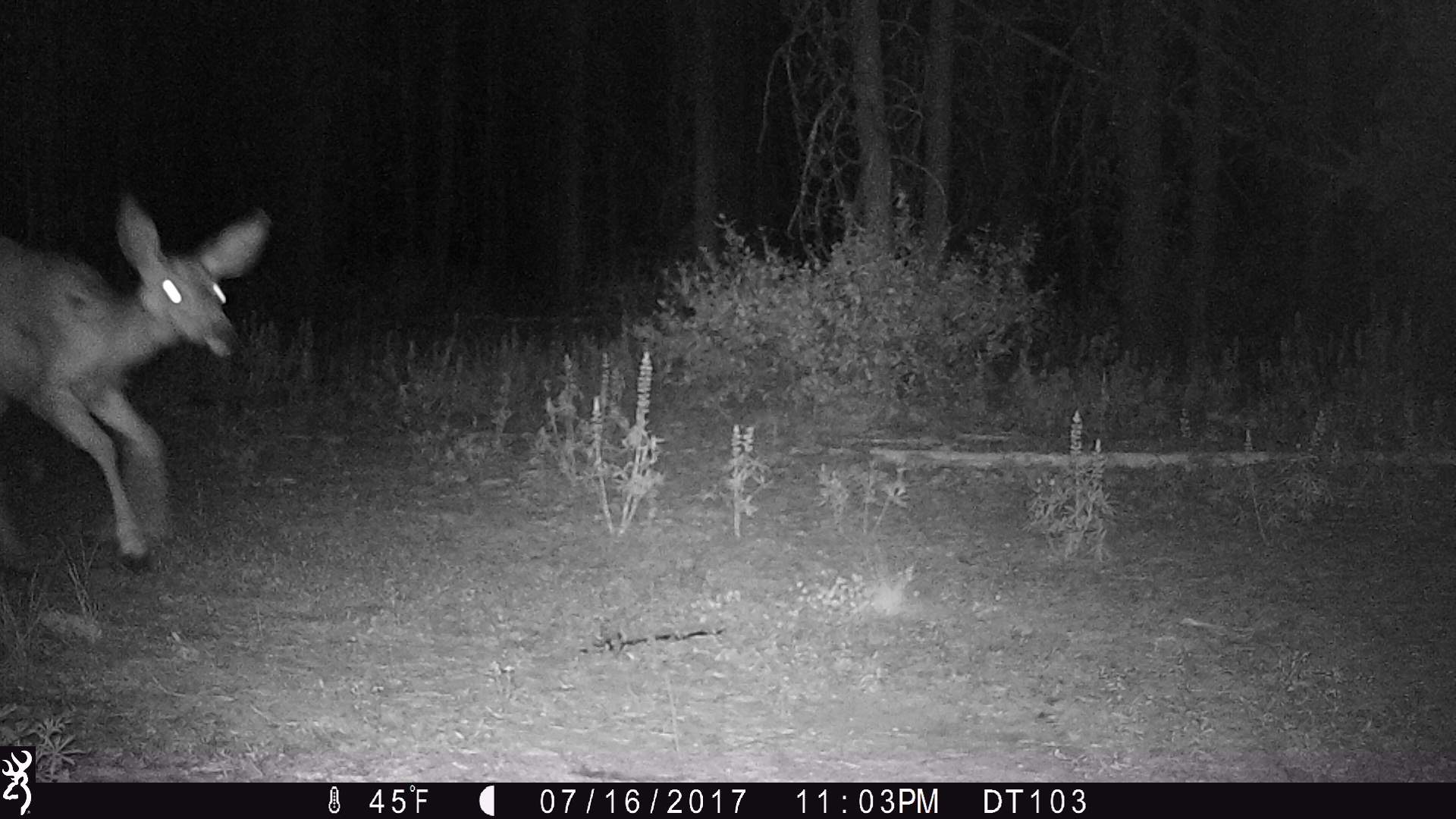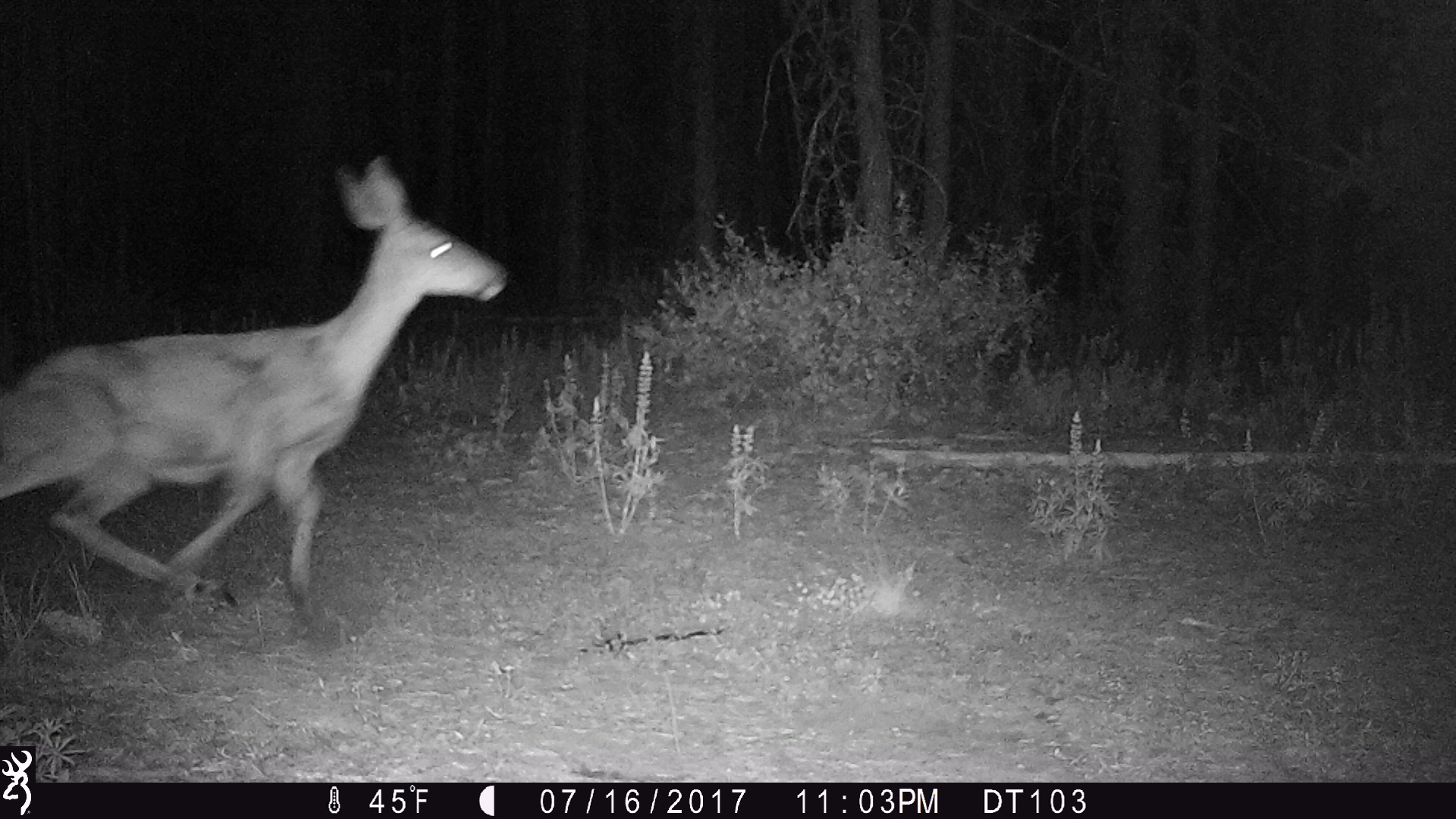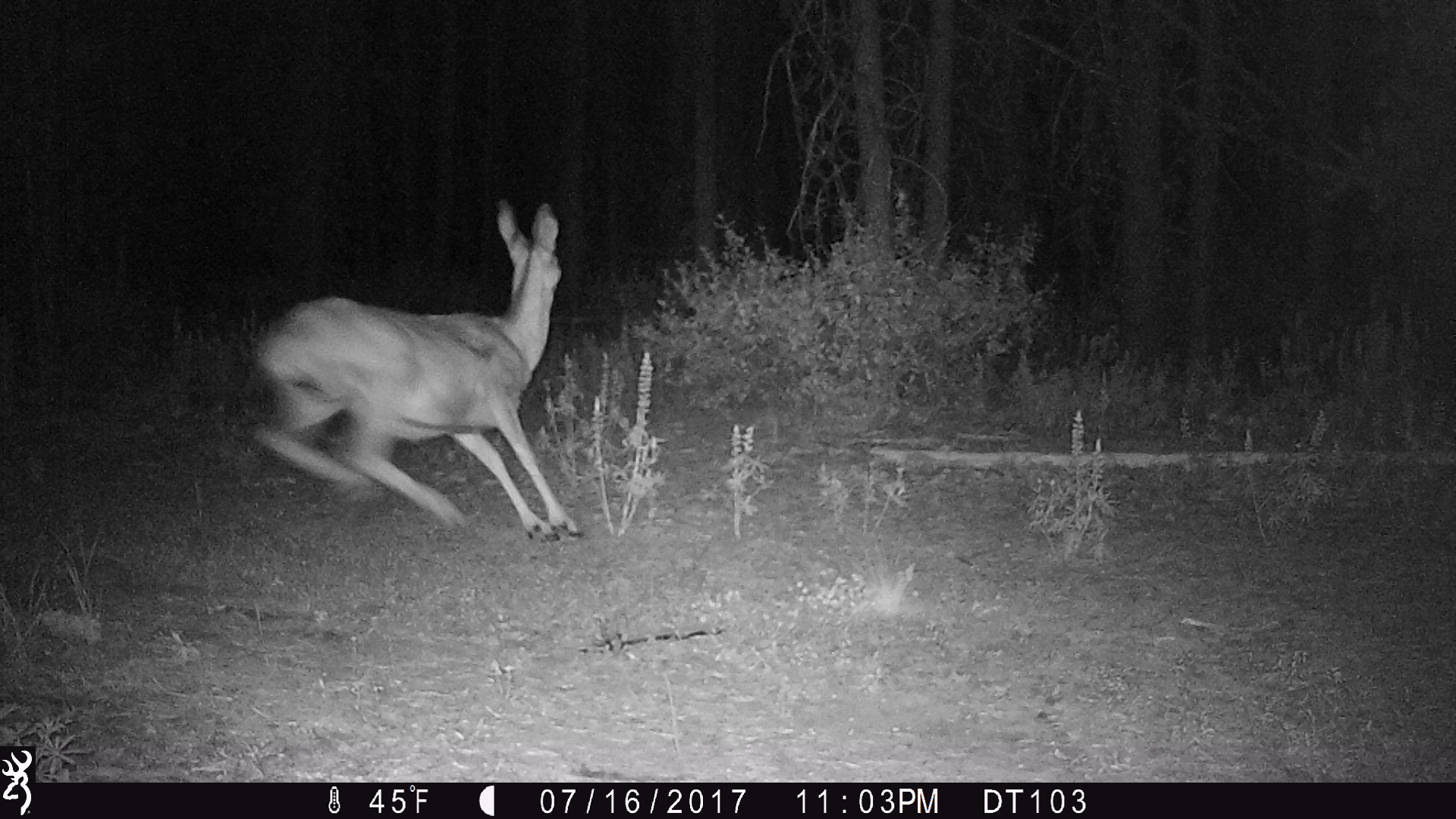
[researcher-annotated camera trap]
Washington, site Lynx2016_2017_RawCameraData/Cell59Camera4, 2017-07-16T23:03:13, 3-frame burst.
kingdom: Animalia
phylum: Chordata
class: Mammalia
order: Artiodactyla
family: Cervidae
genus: Odocoileus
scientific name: Odocoileus hemionus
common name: mule deer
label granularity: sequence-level